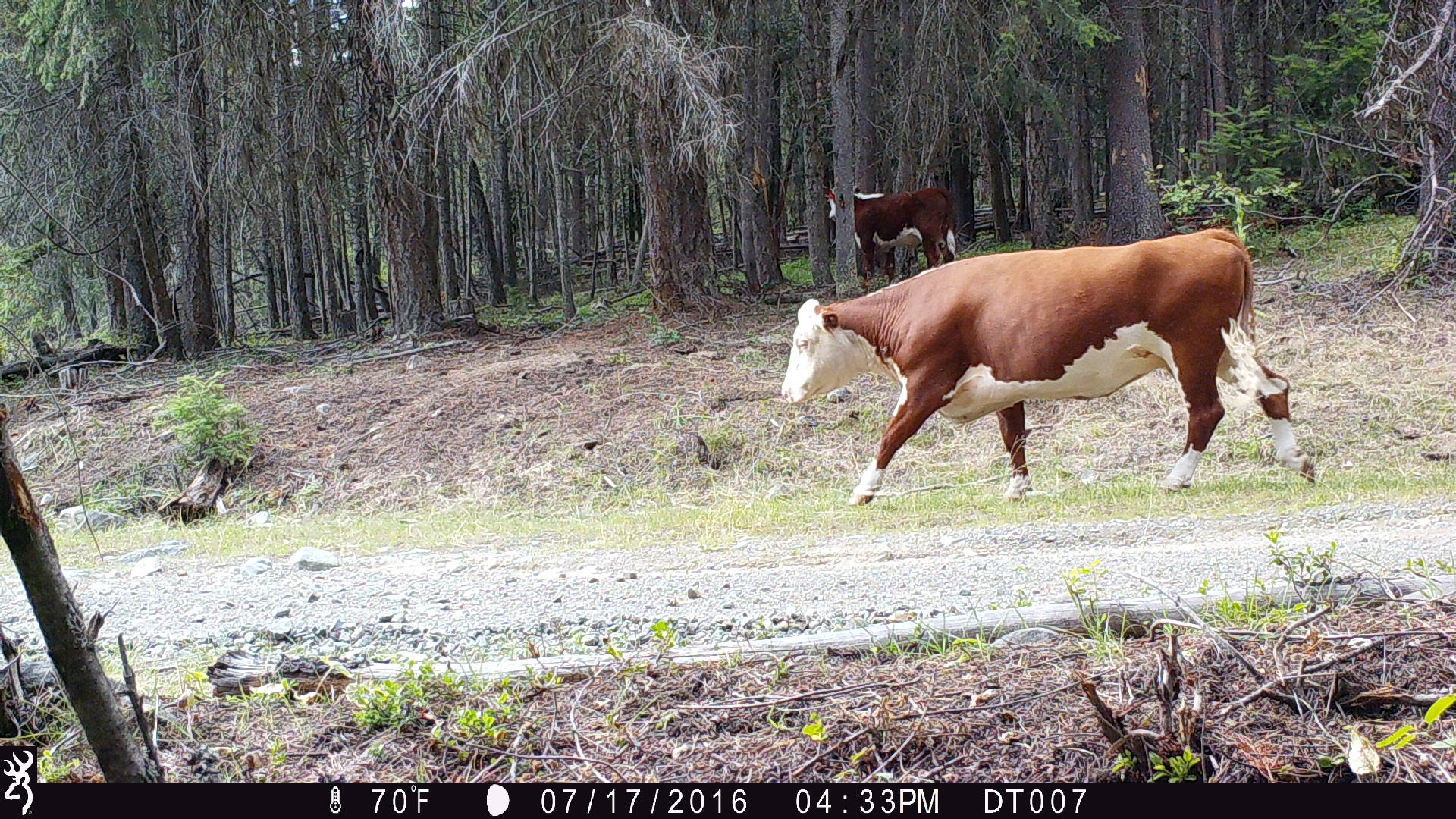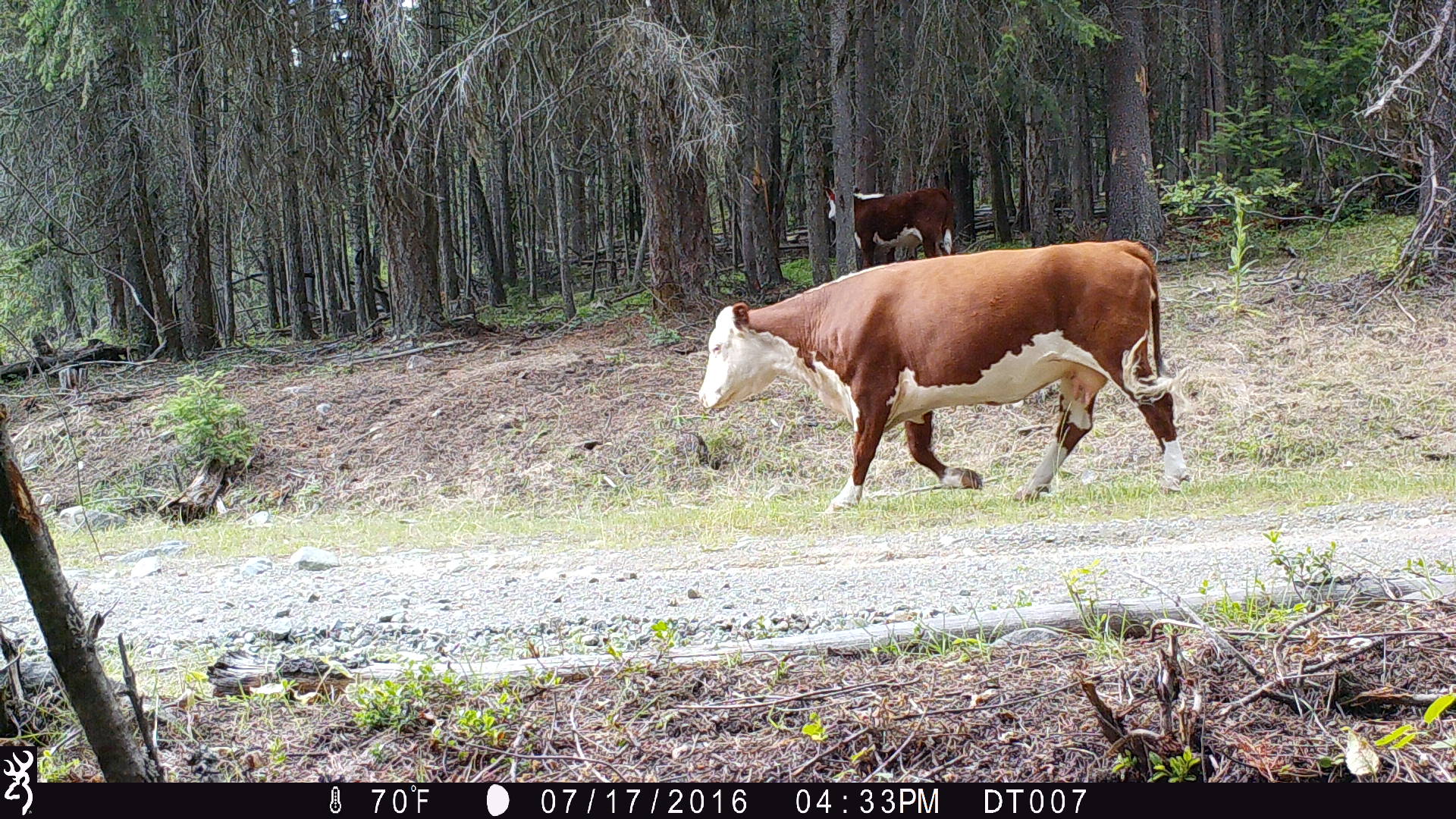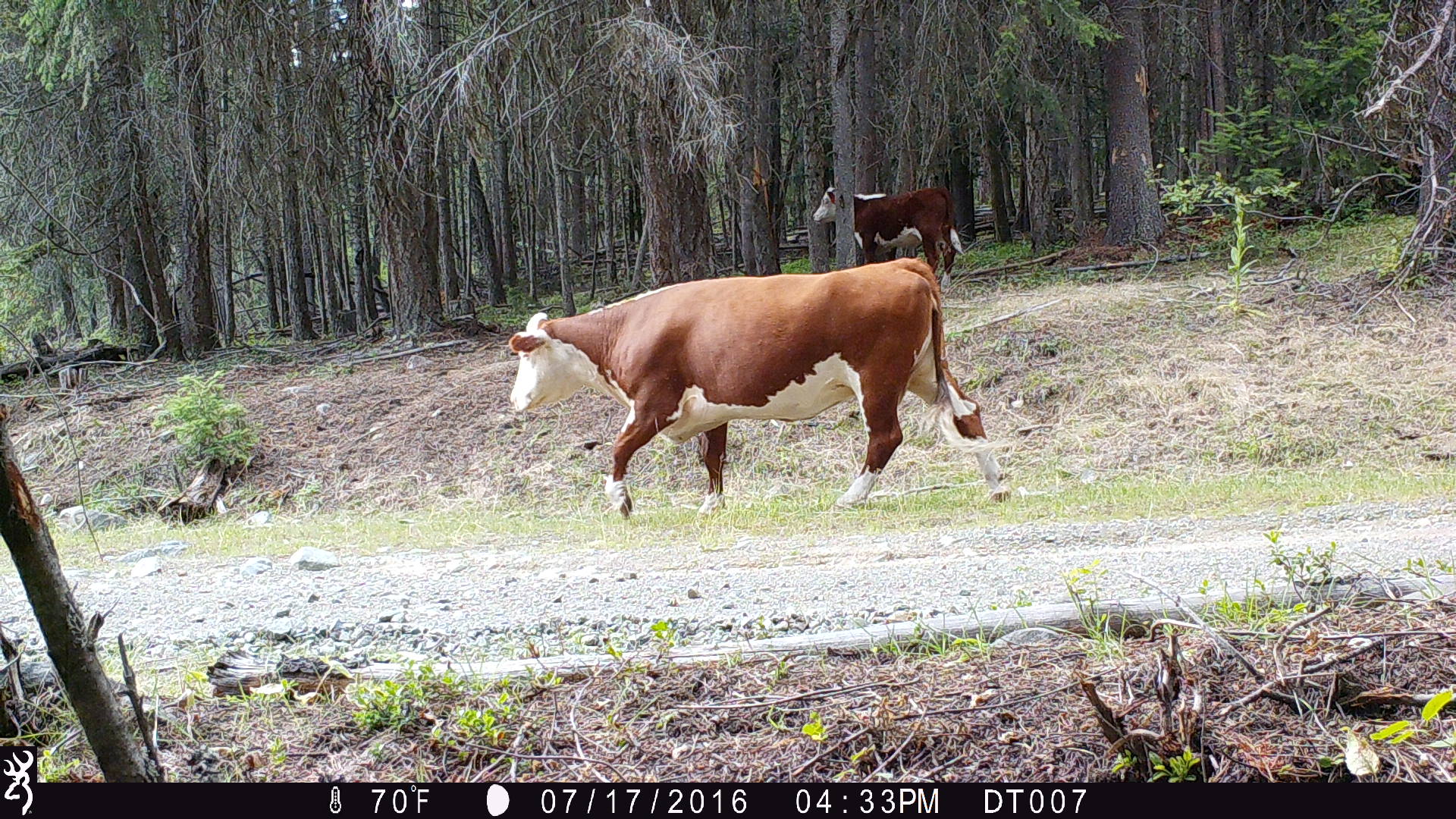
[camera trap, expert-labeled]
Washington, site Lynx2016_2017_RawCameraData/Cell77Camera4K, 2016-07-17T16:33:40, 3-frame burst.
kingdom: Animalia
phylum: Chordata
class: Mammalia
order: Artiodactyla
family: Bovidae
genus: Bos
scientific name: Bos taurus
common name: domestic cattle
Domestic cattle (Bos taurus). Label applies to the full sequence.